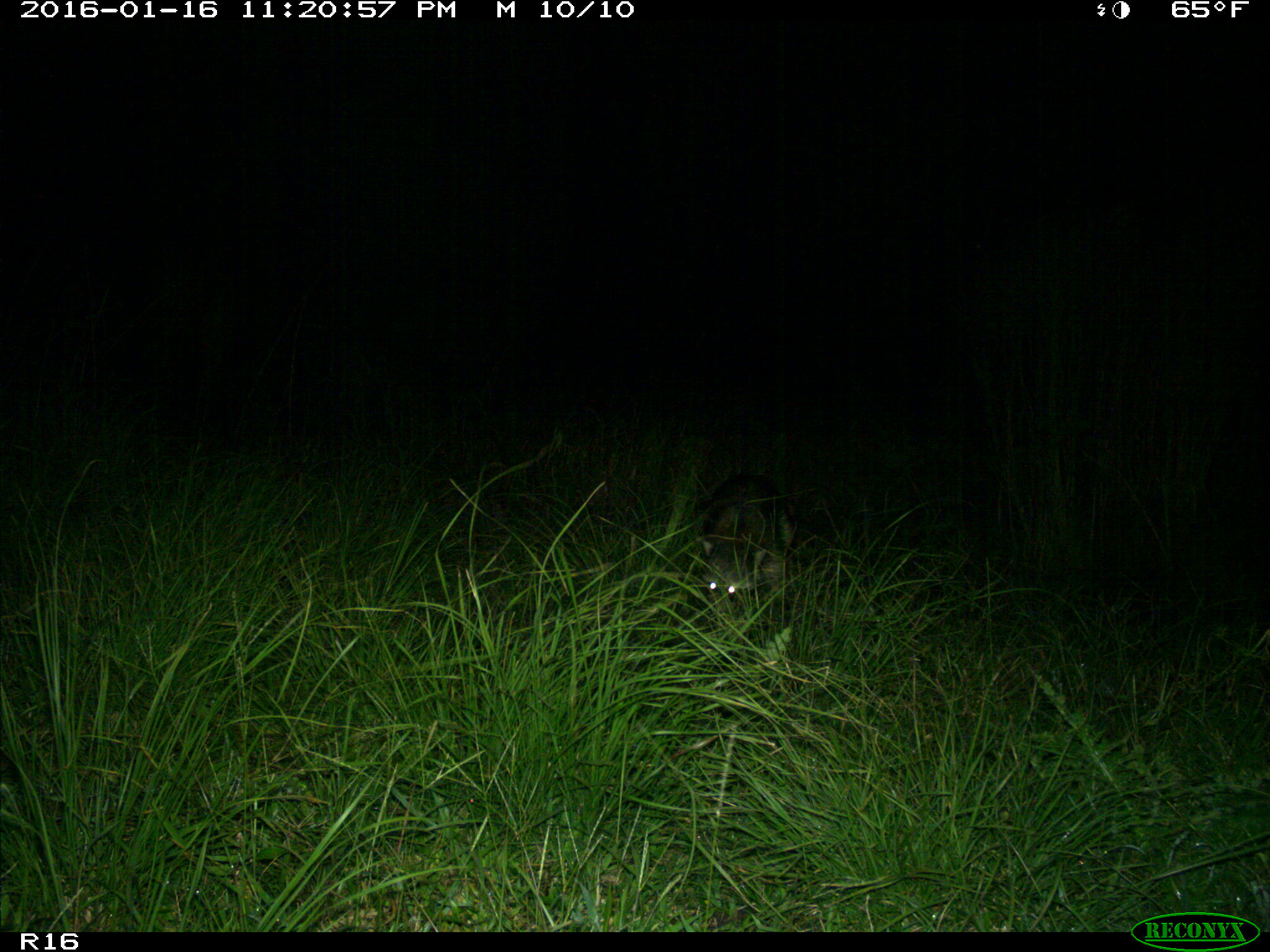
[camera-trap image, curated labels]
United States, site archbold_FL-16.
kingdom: Animalia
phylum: Chordata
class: Mammalia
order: Carnivora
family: Procyonidae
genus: Procyon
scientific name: Procyon lotor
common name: common raccoon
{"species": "Procyon lotor (common raccoon)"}